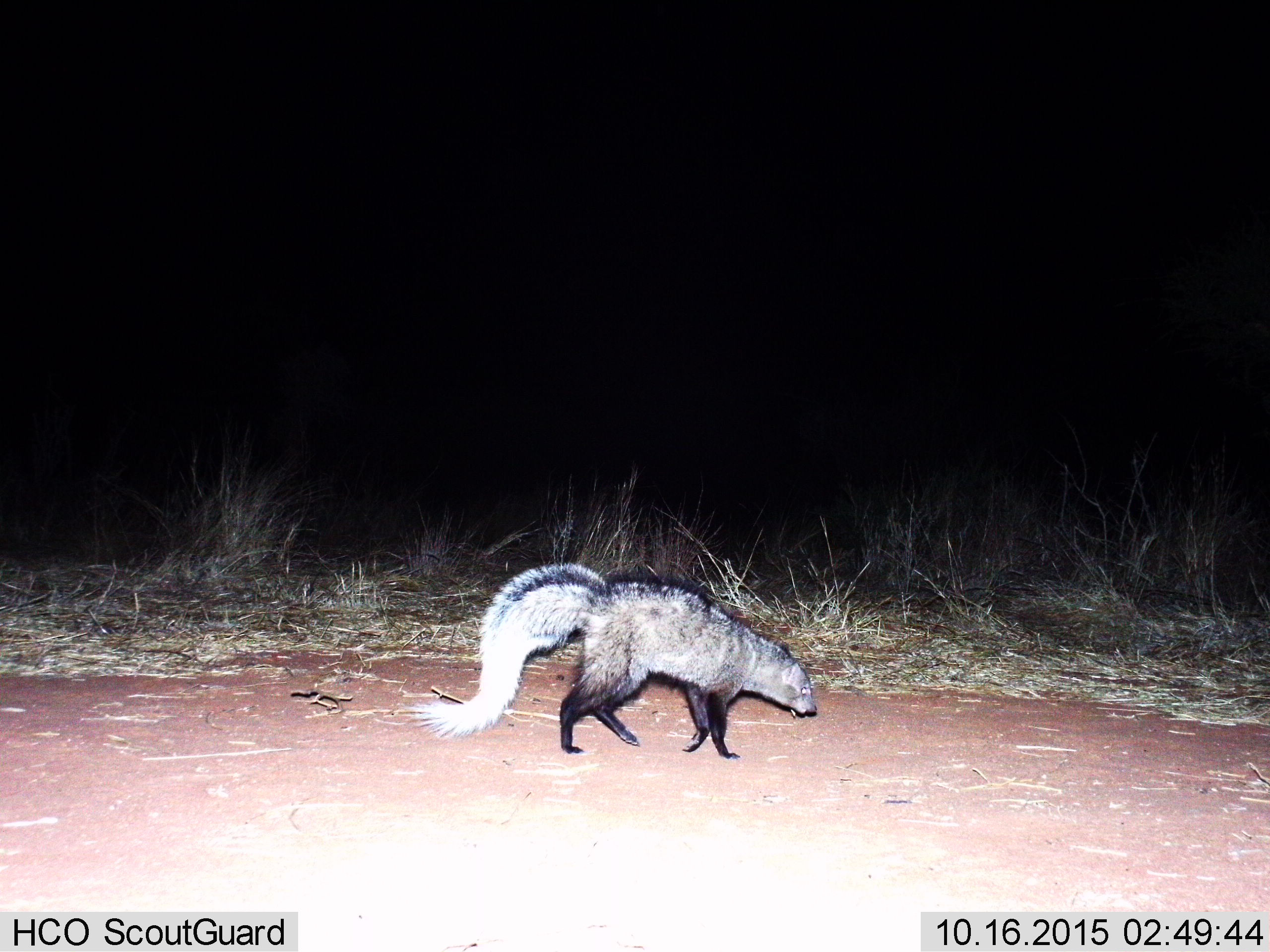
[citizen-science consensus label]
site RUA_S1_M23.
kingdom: Animalia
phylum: Chordata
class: Mammalia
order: Carnivora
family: Herpestidae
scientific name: Herpestidae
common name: mongoose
Mongoose (Herpestidae), count 1. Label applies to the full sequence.